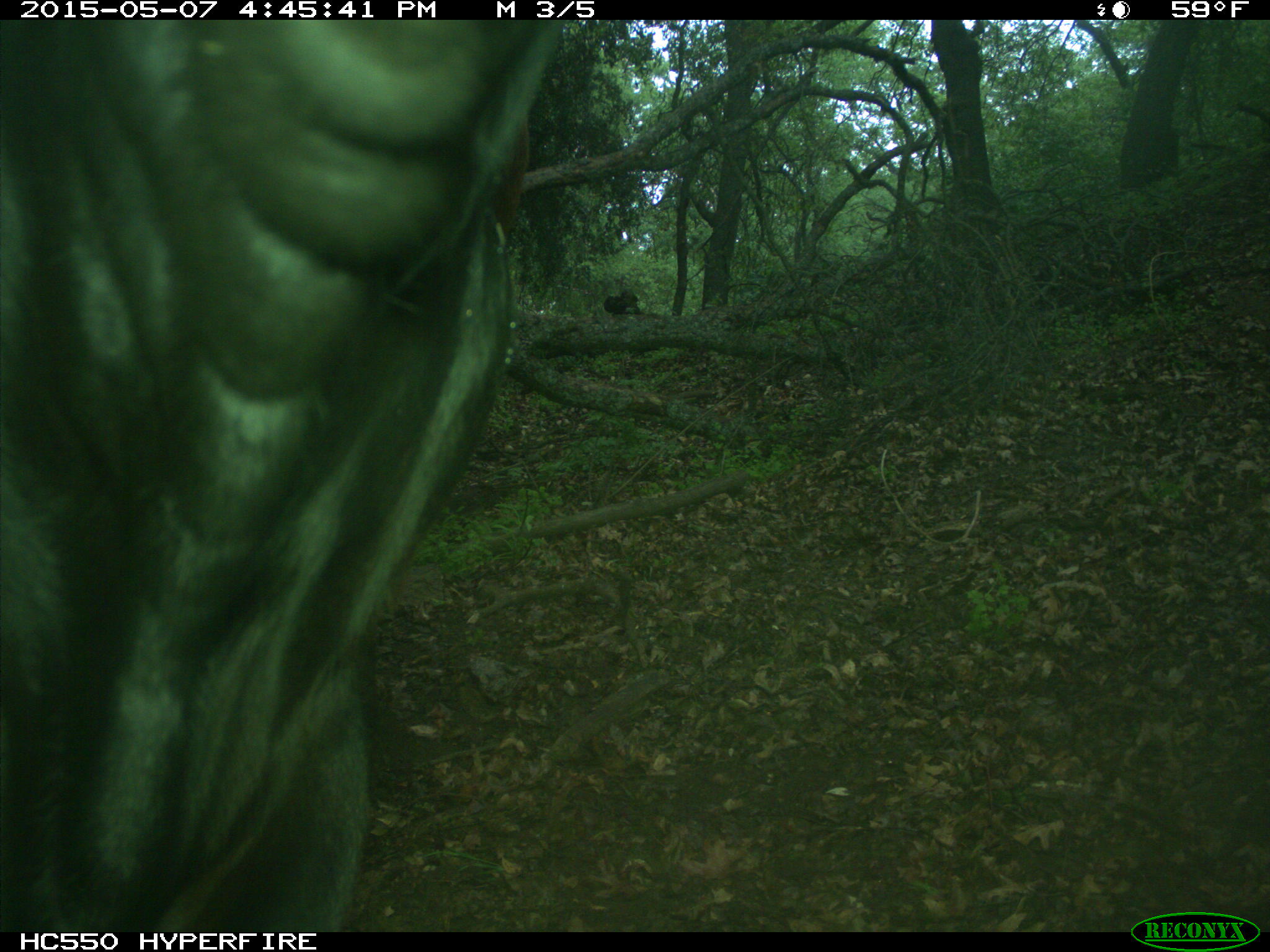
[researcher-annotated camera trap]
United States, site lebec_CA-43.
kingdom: Animalia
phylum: Chordata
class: Mammalia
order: Artiodactyla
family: Bovidae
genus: Bos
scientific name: Bos taurus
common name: domestic cow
Bos taurus (domestic cow).